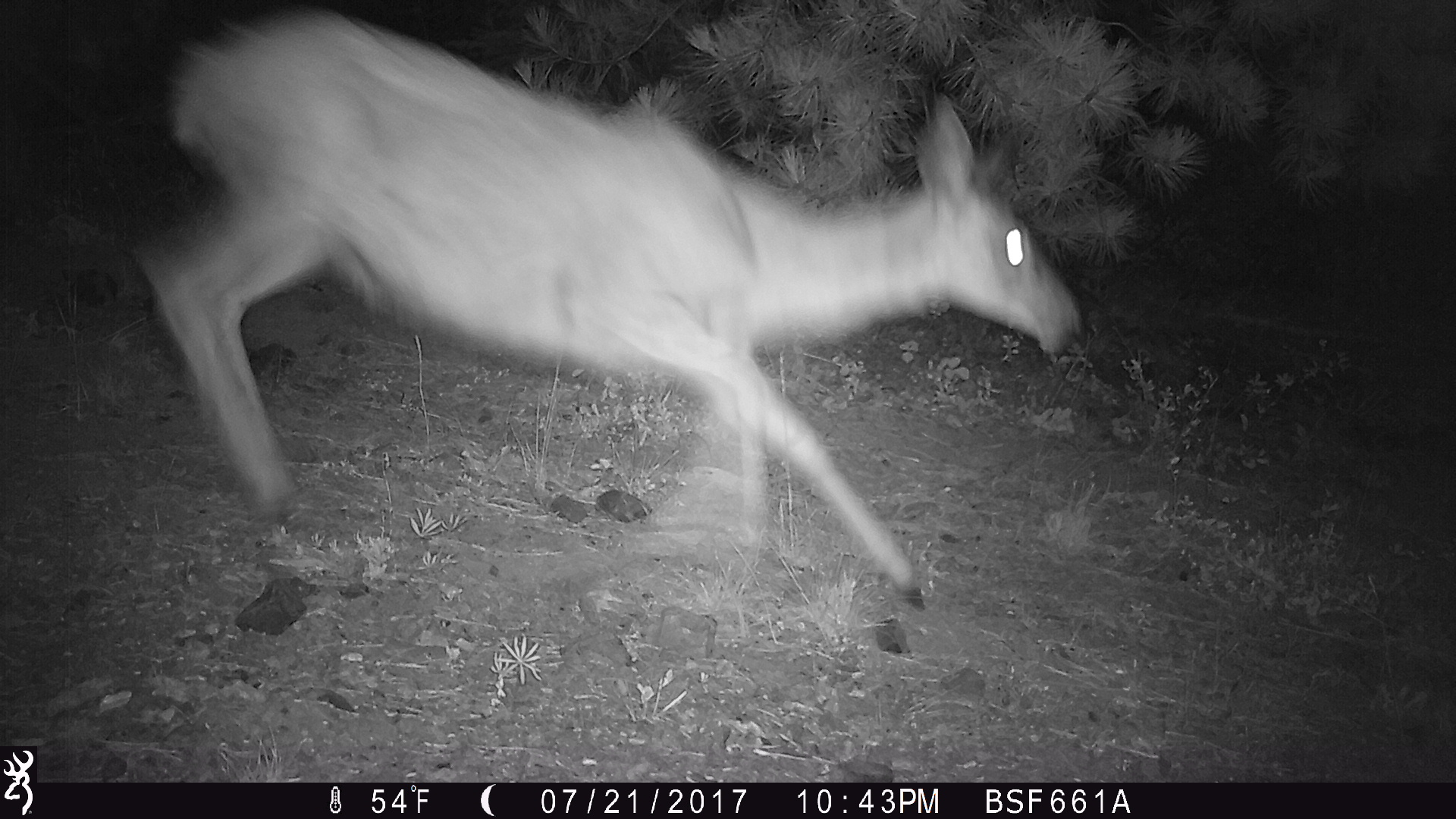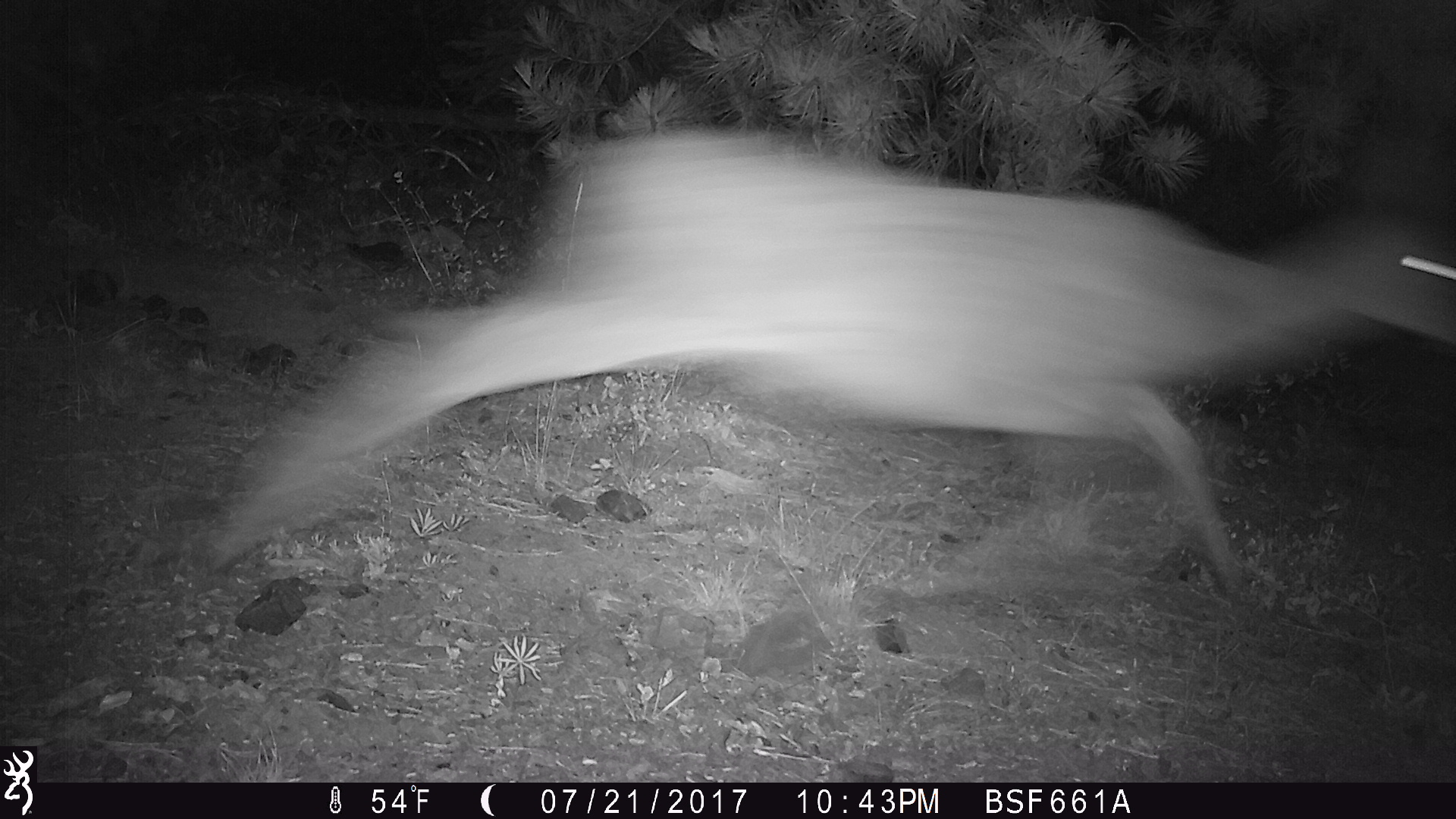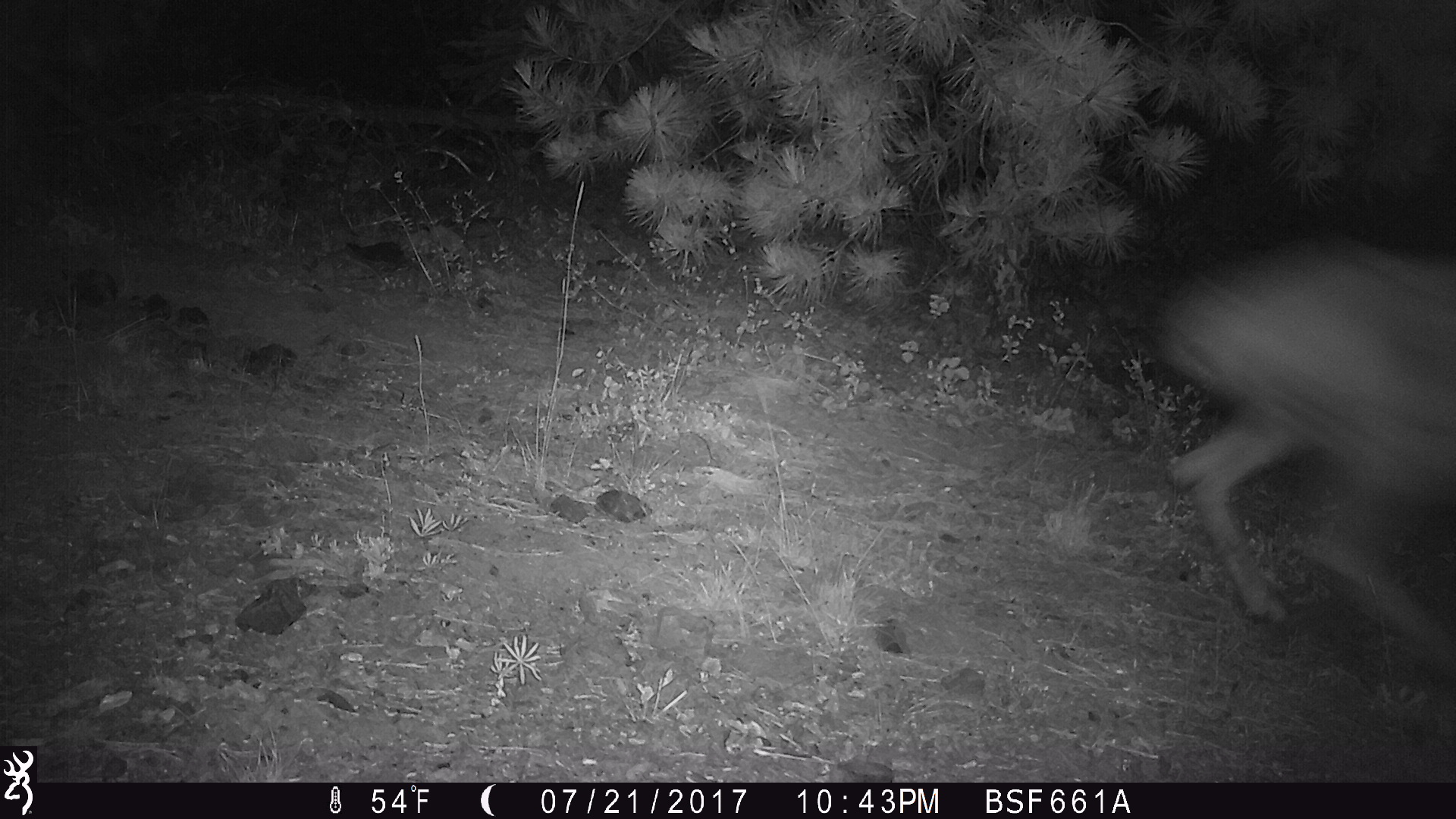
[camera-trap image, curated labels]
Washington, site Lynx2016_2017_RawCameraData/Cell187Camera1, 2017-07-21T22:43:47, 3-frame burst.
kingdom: Animalia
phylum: Chordata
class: Mammalia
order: Artiodactyla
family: Cervidae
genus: Odocoileus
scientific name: Odocoileus hemionus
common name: mule deer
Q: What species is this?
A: Odocoileus hemionus (mule deer).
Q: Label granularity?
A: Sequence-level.